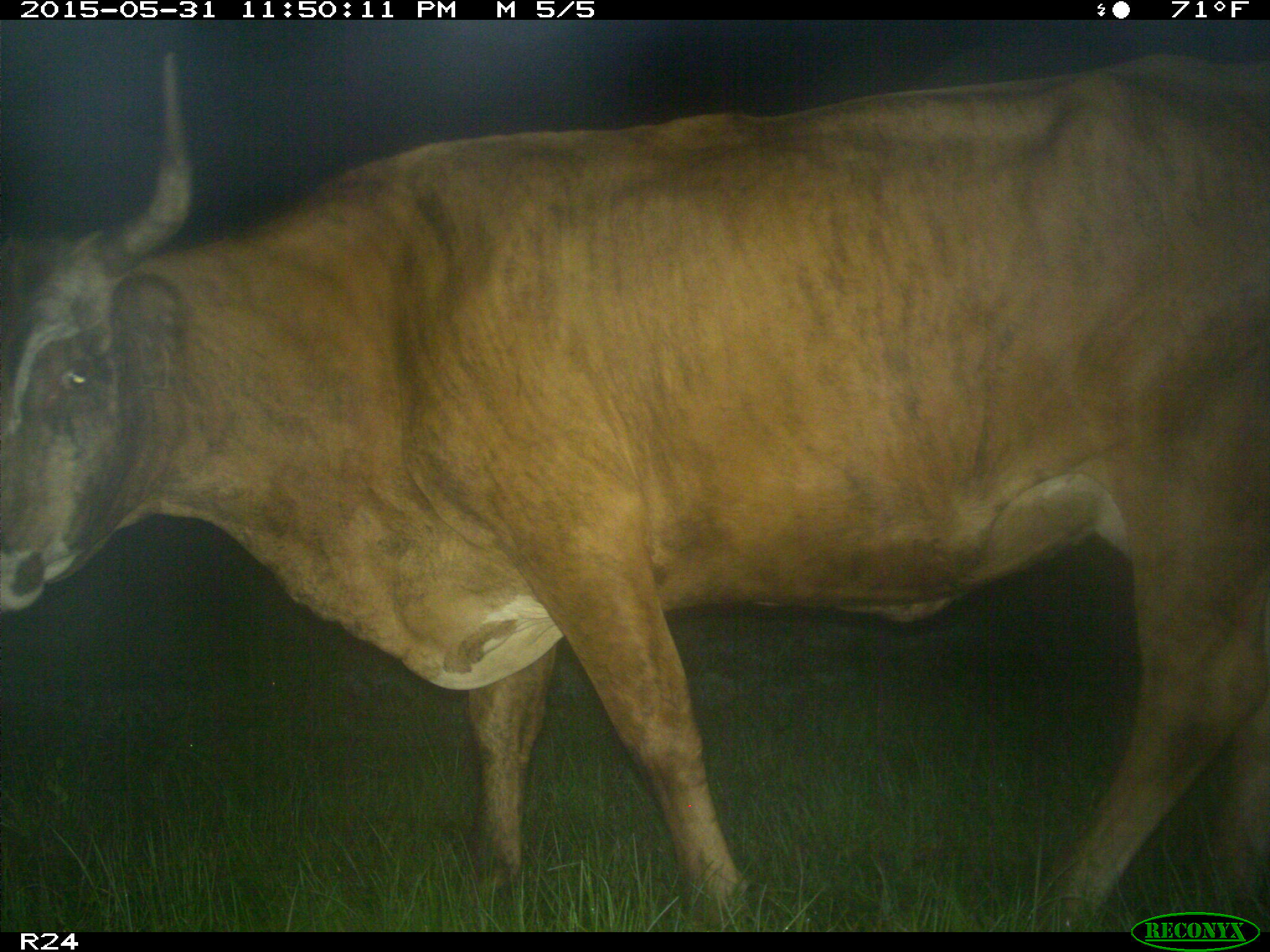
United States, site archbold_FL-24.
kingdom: Animalia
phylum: Chordata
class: Mammalia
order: Artiodactyla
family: Bovidae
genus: Bos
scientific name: Bos taurus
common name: domestic cow